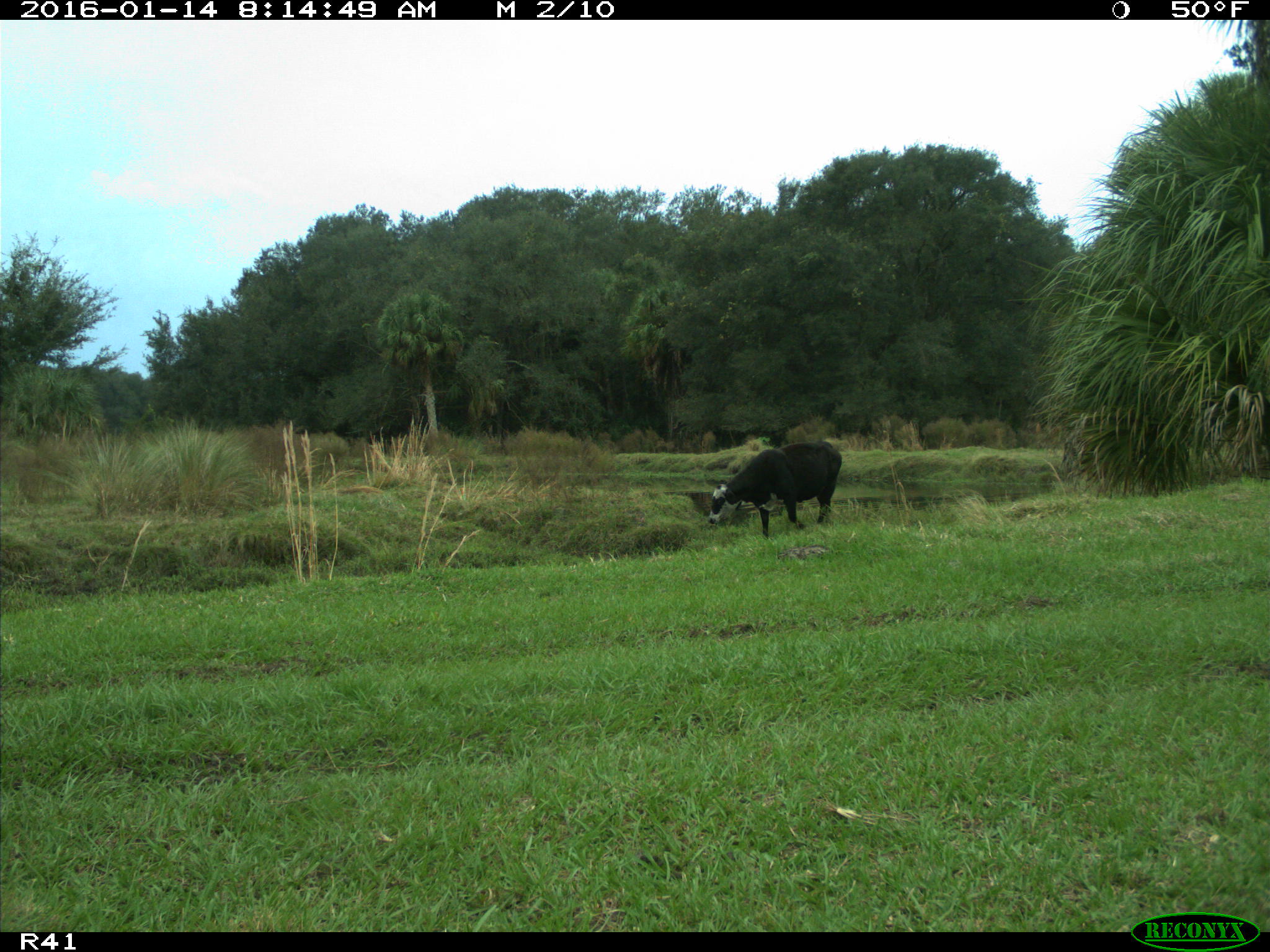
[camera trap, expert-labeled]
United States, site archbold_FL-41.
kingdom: Animalia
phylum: Chordata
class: Mammalia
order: Artiodactyla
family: Bovidae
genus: Bos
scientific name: Bos taurus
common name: domestic cow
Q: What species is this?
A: Bos taurus (domestic cow).